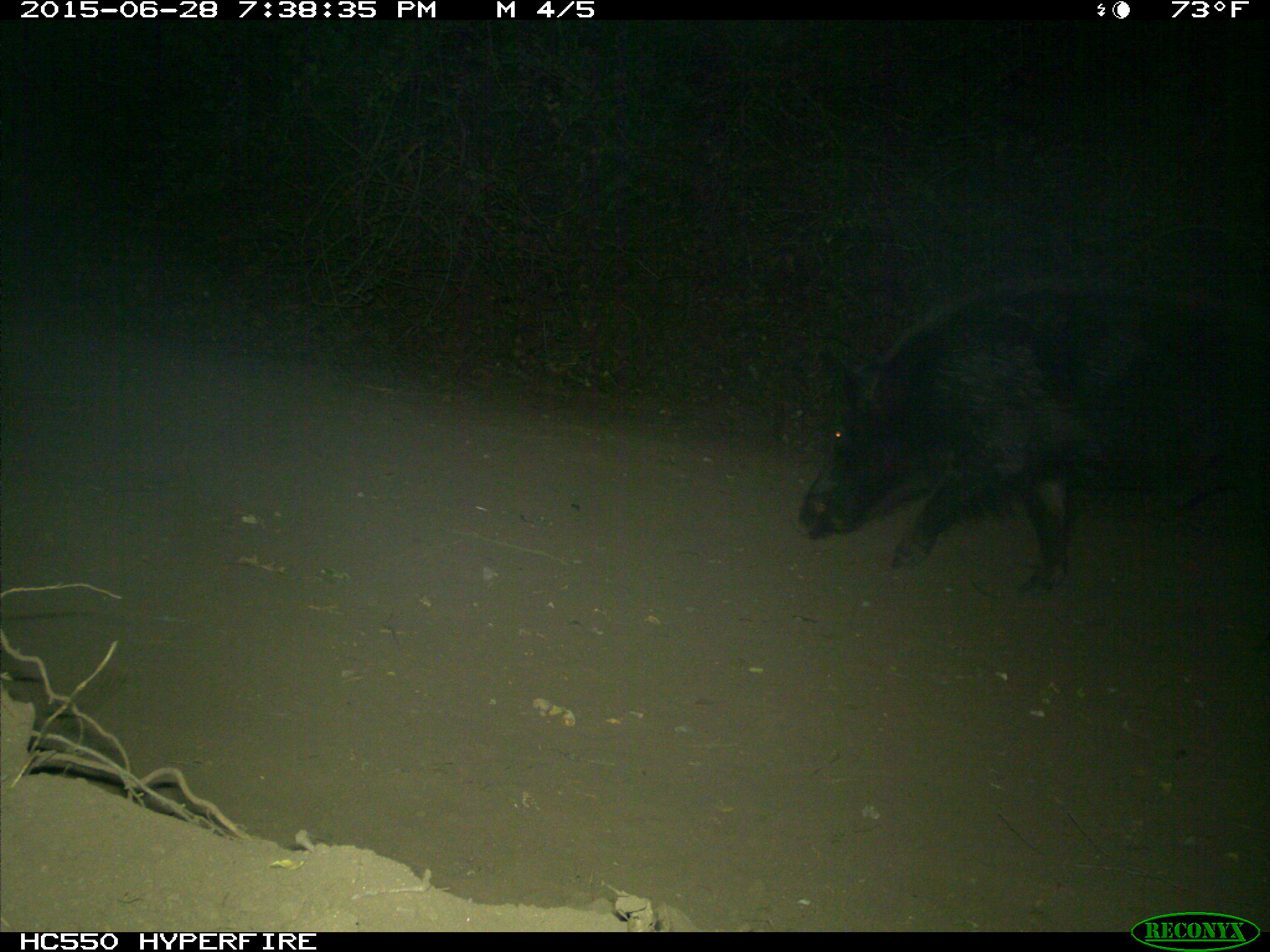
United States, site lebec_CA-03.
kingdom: Animalia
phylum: Chordata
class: Mammalia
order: Artiodactyla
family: Suidae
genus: Sus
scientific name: Sus scrofa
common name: wild boar